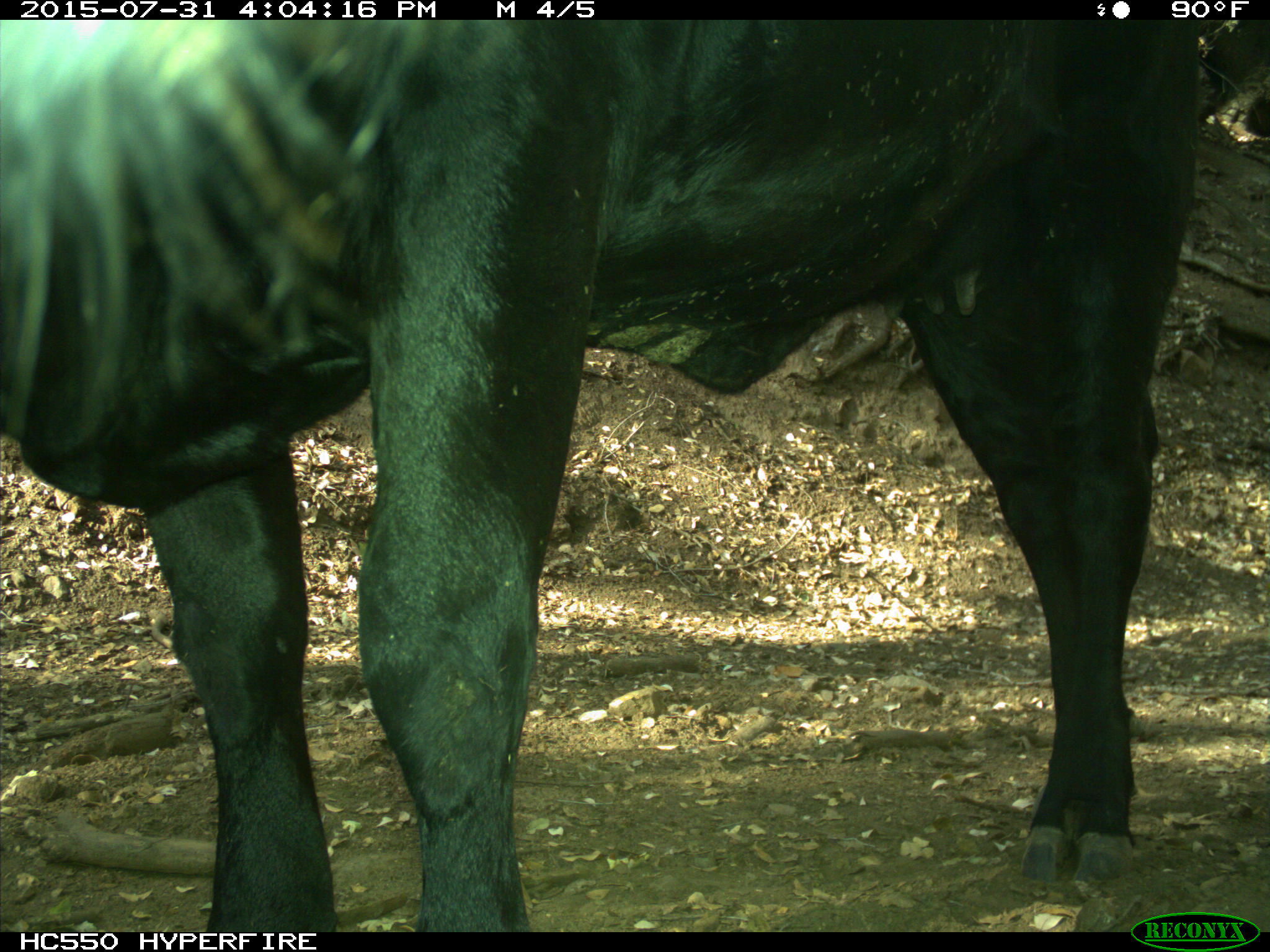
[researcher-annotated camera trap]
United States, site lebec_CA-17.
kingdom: Animalia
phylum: Chordata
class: Mammalia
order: Artiodactyla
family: Bovidae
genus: Bos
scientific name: Bos taurus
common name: domestic cow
Bos taurus (domestic cow).